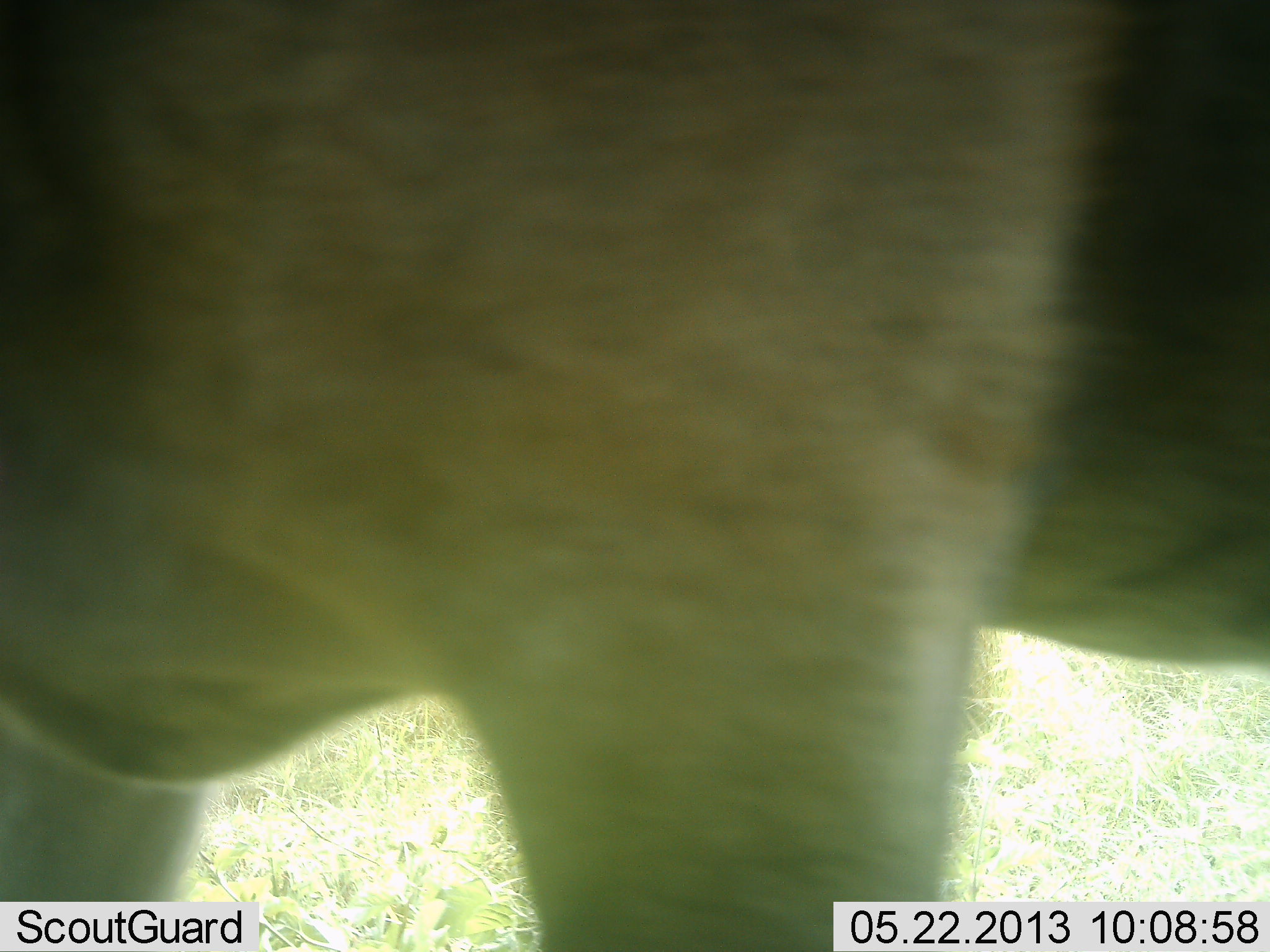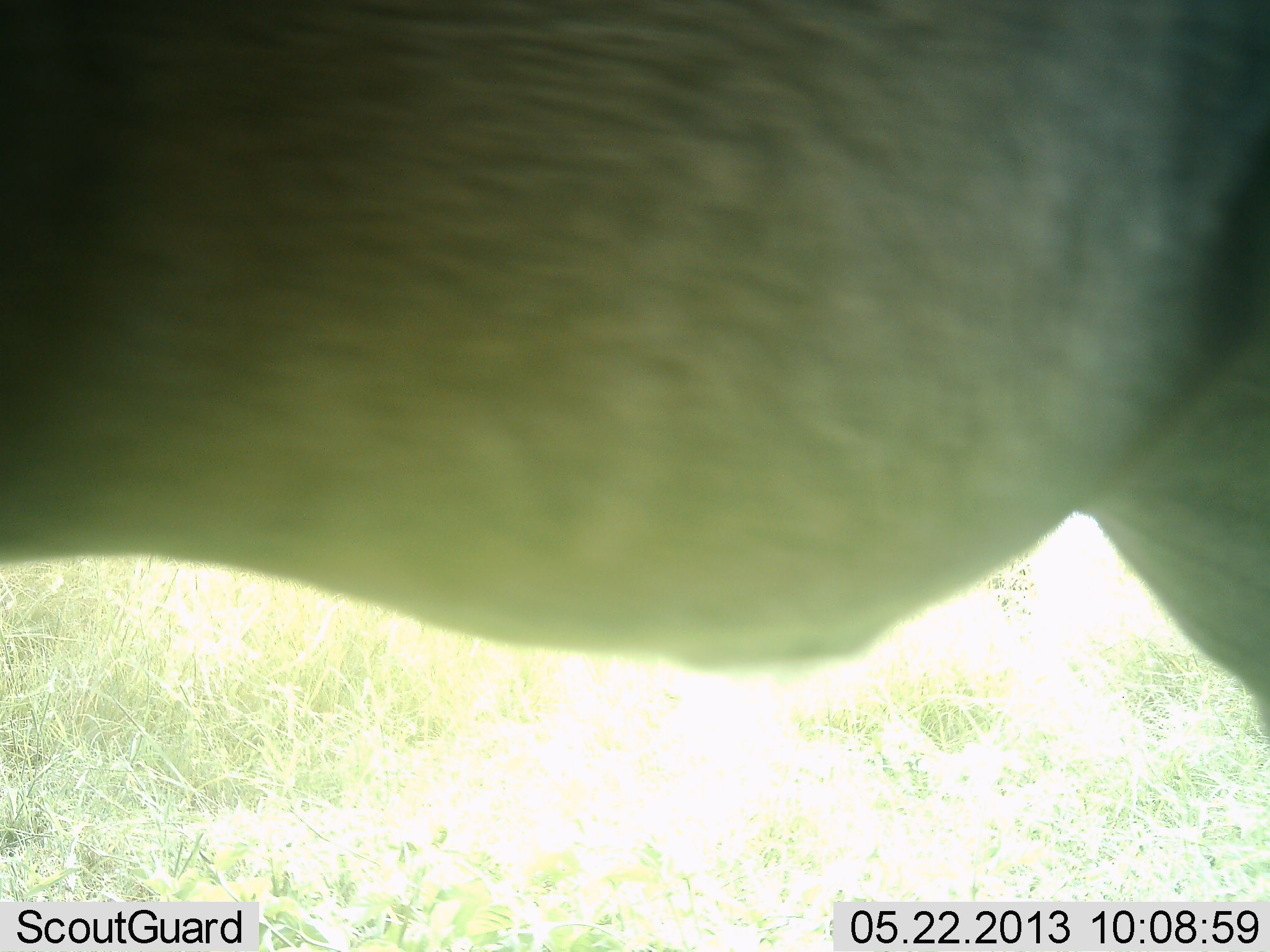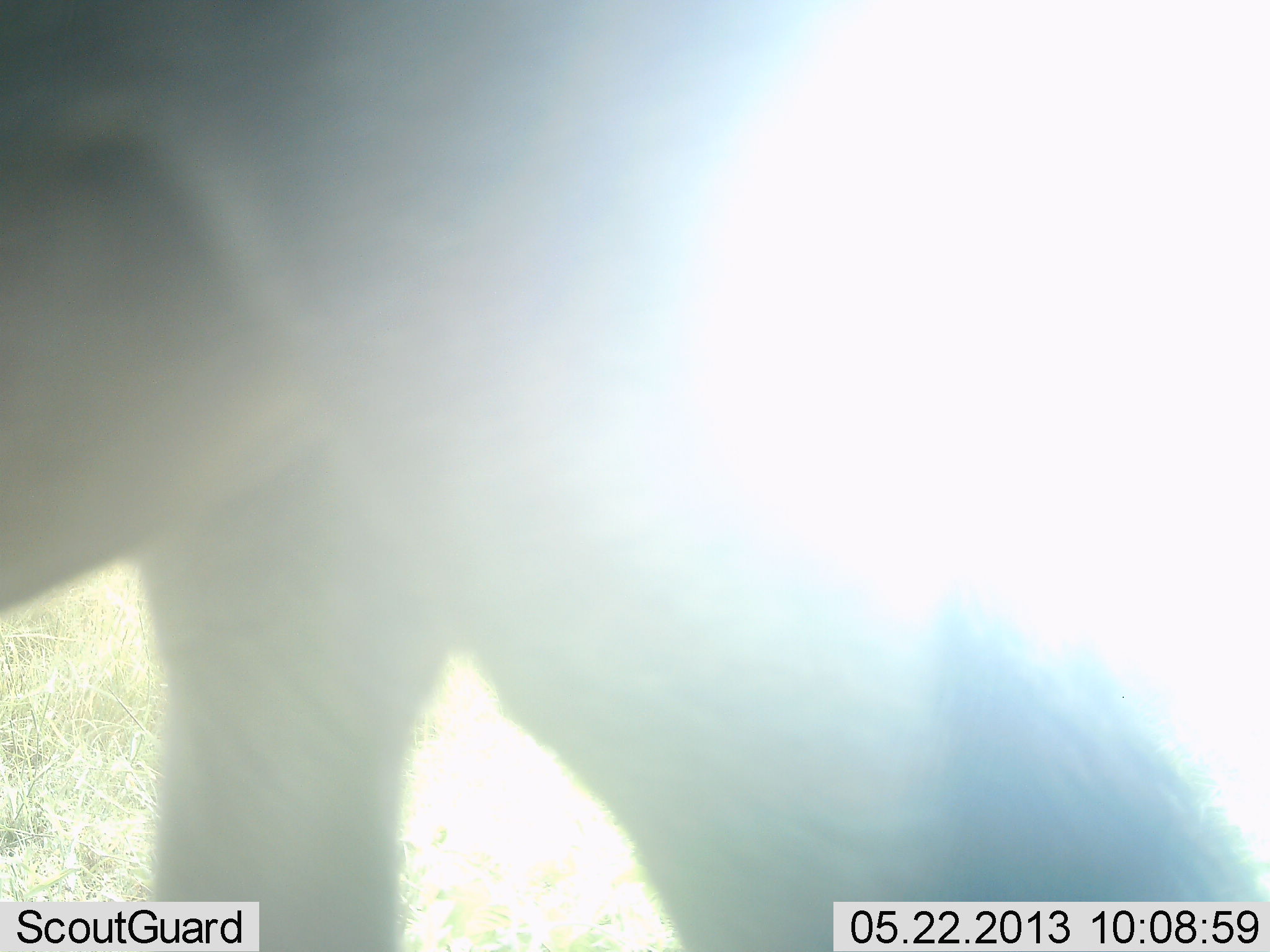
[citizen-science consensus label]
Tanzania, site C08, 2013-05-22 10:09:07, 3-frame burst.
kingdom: Animalia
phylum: Chordata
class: Mammalia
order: Artiodactyla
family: Bovidae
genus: Tragelaphus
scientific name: Tragelaphus oryx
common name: eland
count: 1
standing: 50%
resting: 0%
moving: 75%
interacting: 0%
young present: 0%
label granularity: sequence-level